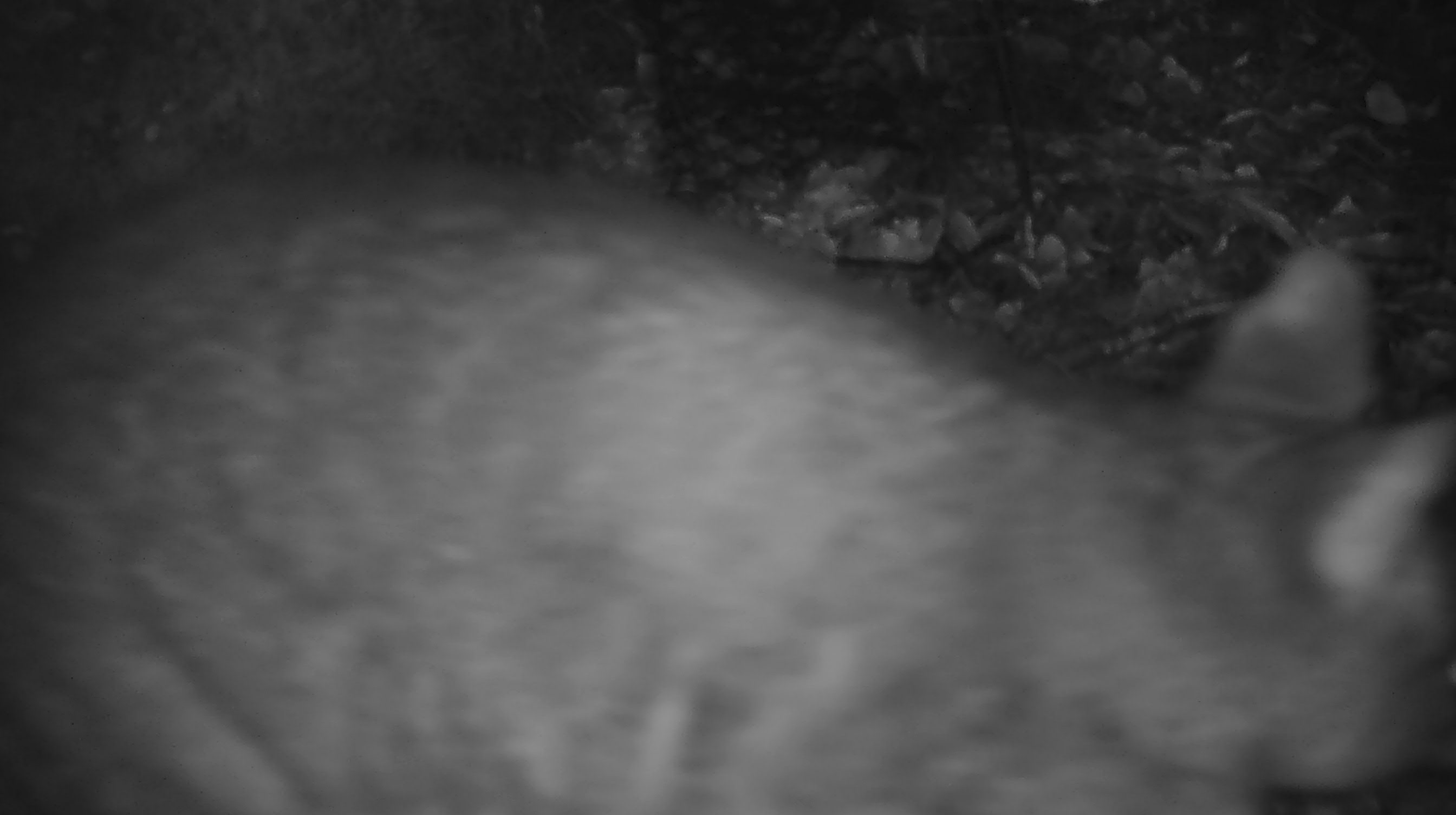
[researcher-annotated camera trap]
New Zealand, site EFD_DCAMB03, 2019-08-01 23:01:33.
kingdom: Animalia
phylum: Chordata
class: Mammalia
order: Diprotodontia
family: Phalangeridae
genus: Trichosurus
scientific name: Trichosurus vulpecula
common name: common brushtail possum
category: possum